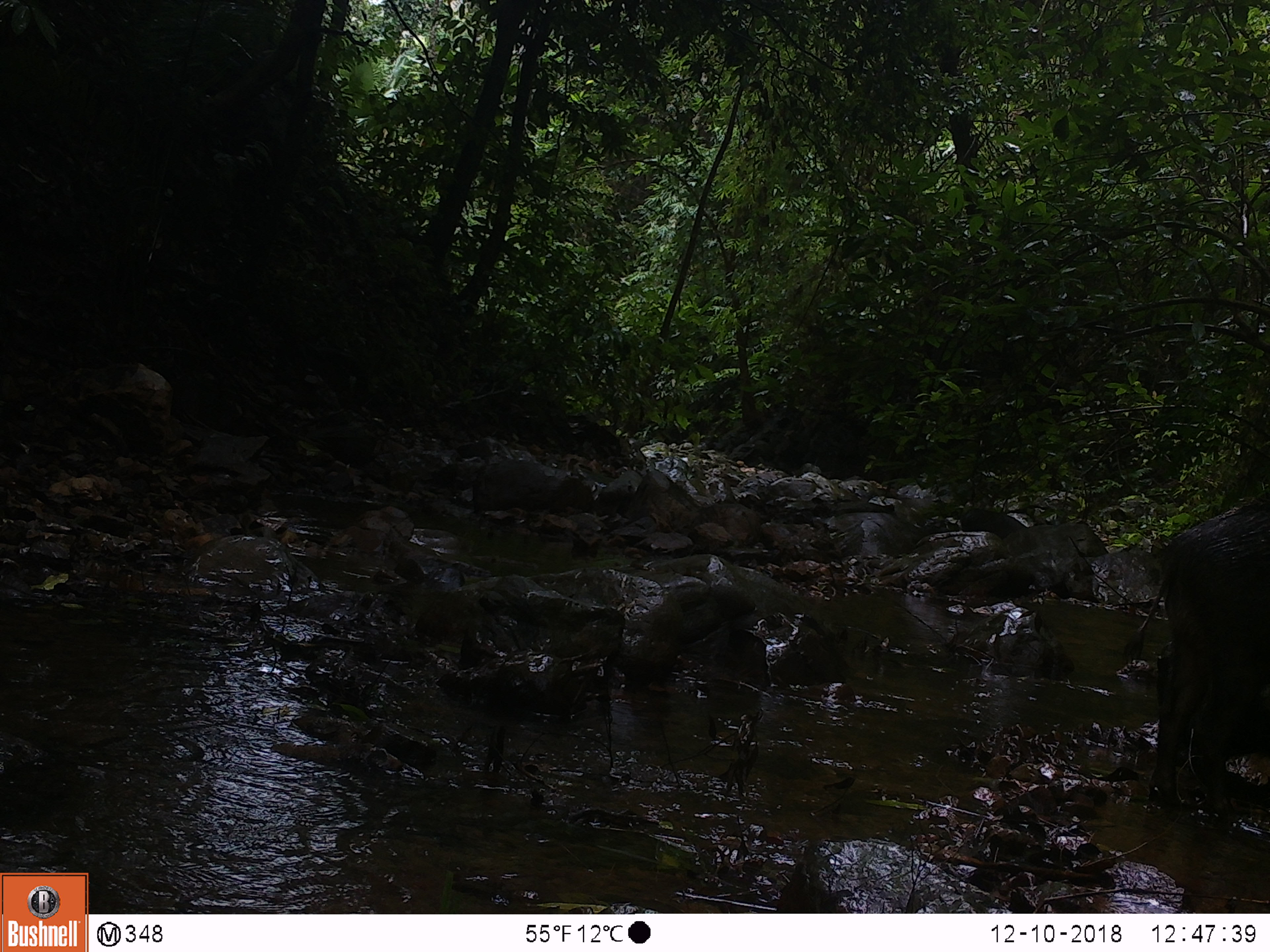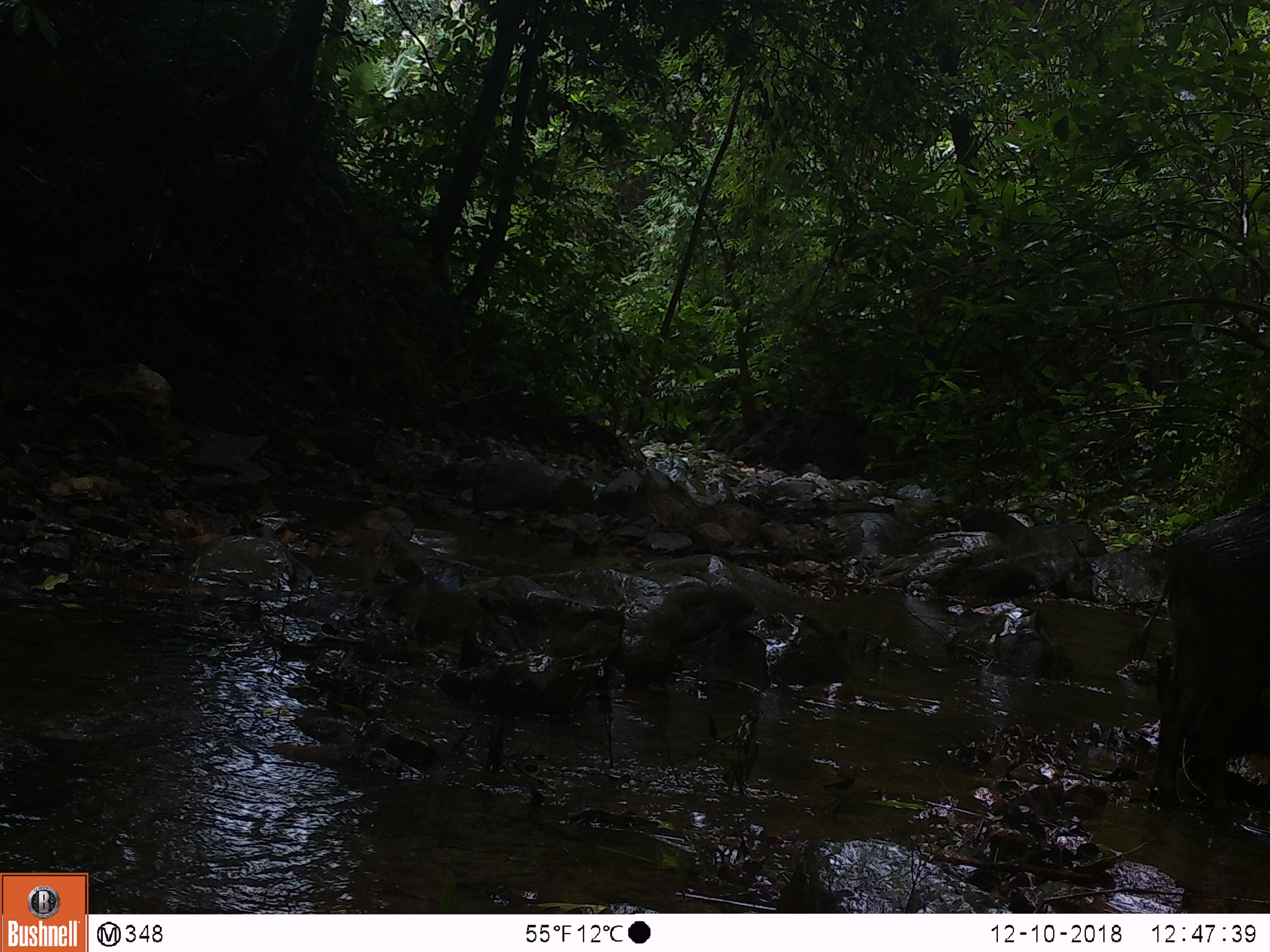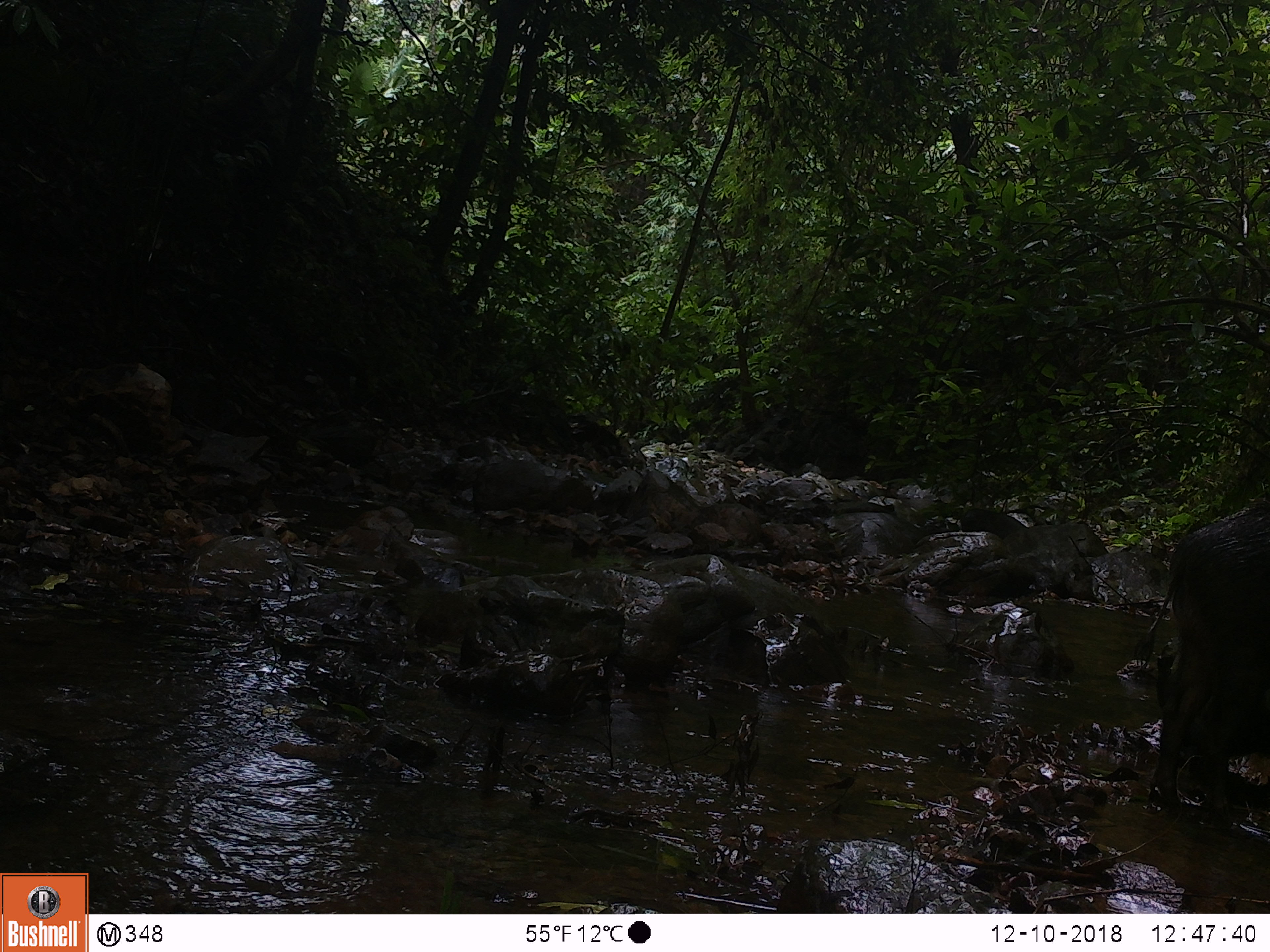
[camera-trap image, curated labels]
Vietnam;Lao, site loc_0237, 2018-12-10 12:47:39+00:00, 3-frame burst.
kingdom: Animalia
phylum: Chordata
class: Mammalia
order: Artiodactyla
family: Suidae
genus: Sus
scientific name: Sus scrofa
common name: eurasian wild pig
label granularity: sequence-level